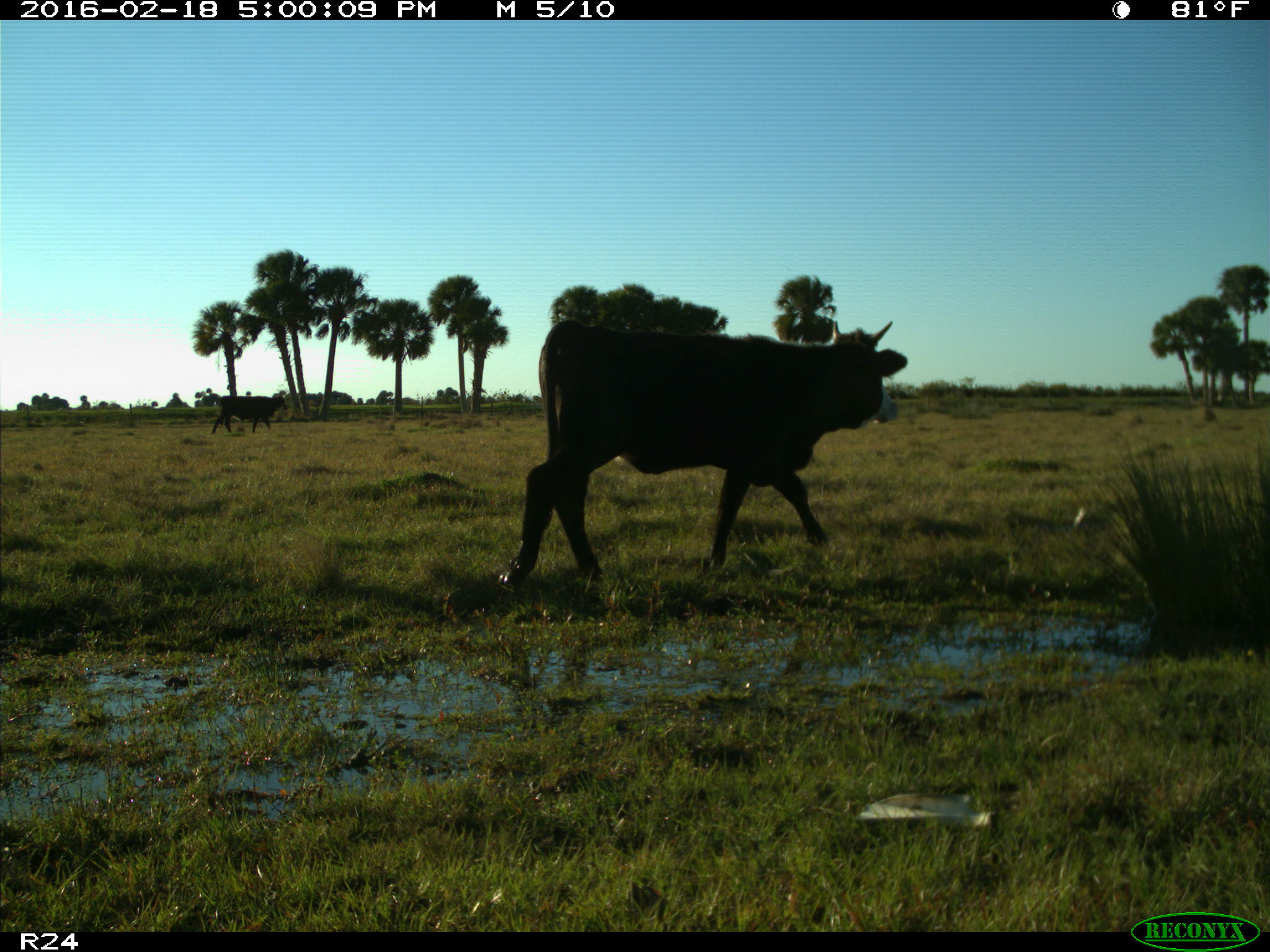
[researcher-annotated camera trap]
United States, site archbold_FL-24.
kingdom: Animalia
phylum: Chordata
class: Mammalia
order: Artiodactyla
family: Bovidae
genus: Bos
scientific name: Bos taurus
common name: domestic cow